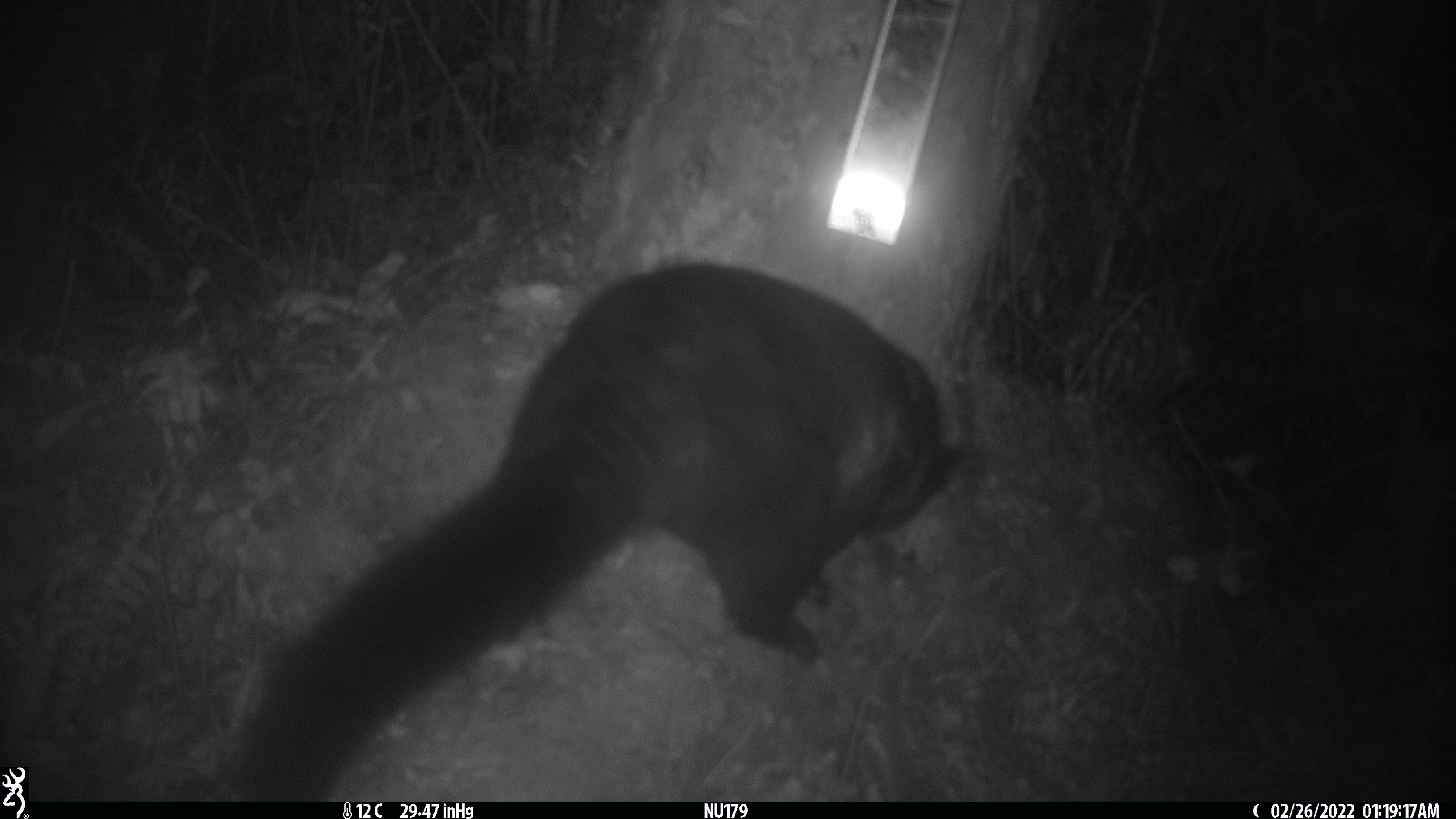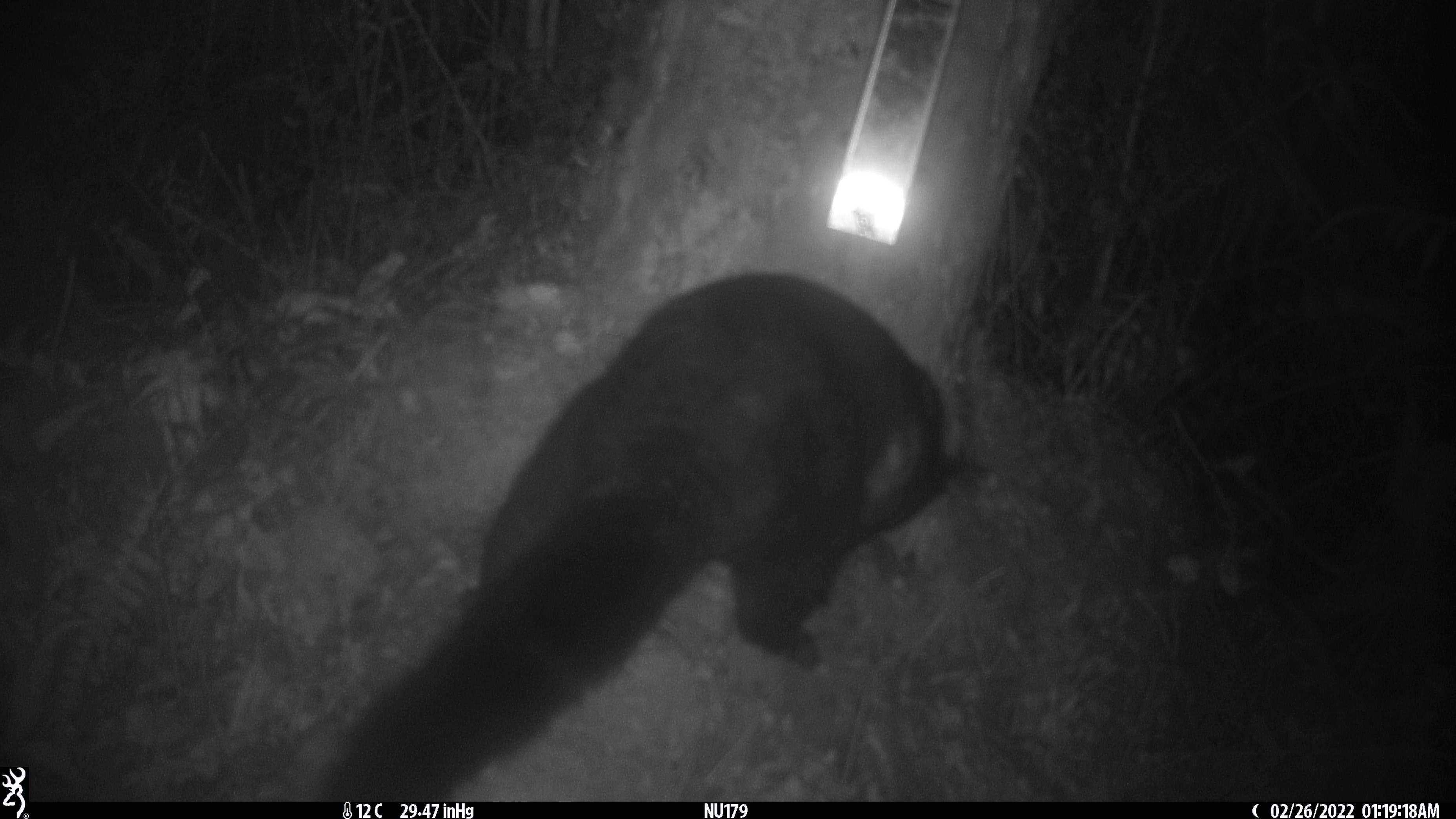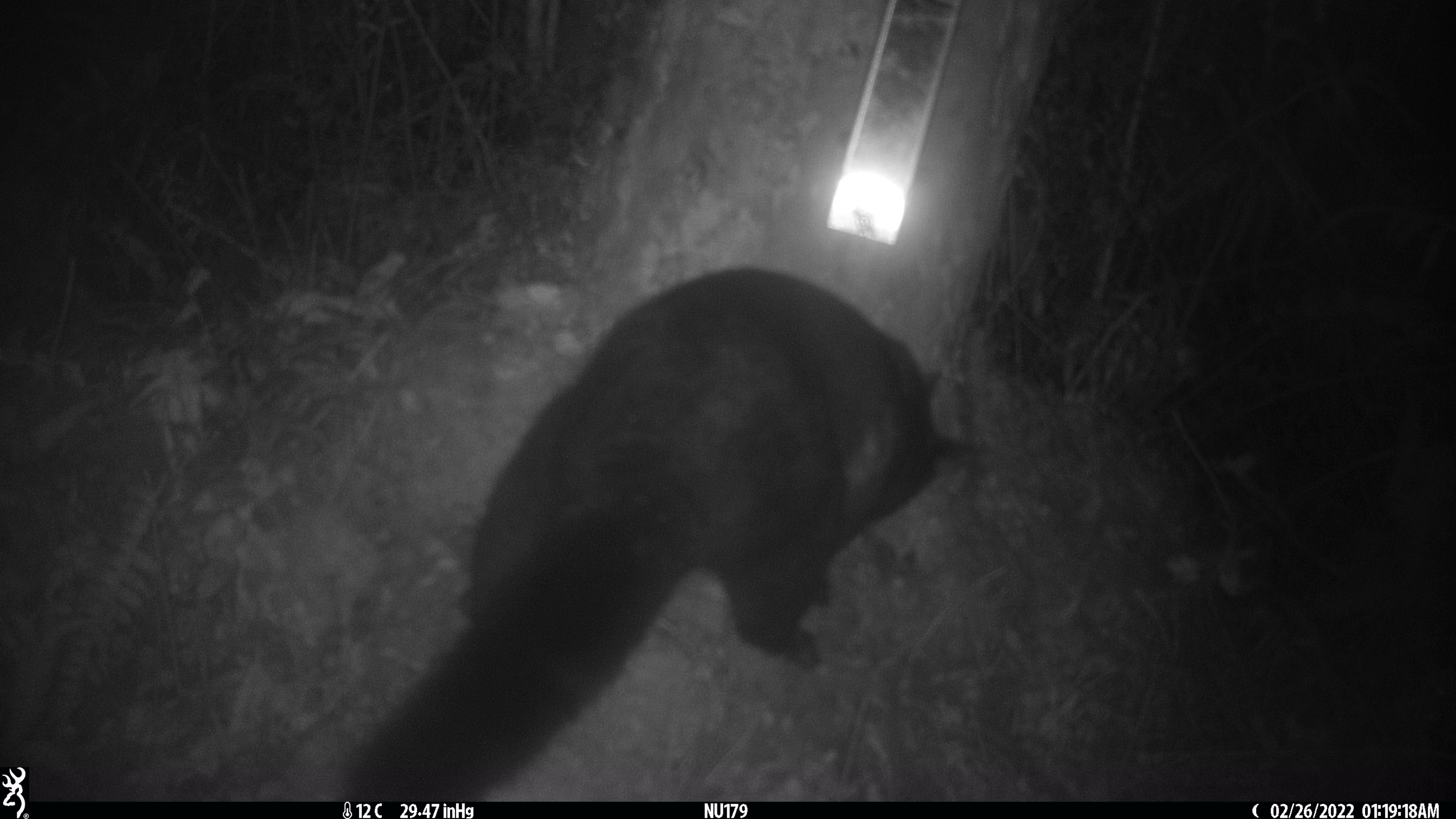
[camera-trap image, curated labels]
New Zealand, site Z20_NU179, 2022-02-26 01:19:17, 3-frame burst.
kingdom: Animalia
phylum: Chordata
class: Mammalia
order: Diprotodontia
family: Phalangeridae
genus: Trichosurus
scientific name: Trichosurus vulpecula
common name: common brushtail possum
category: possum